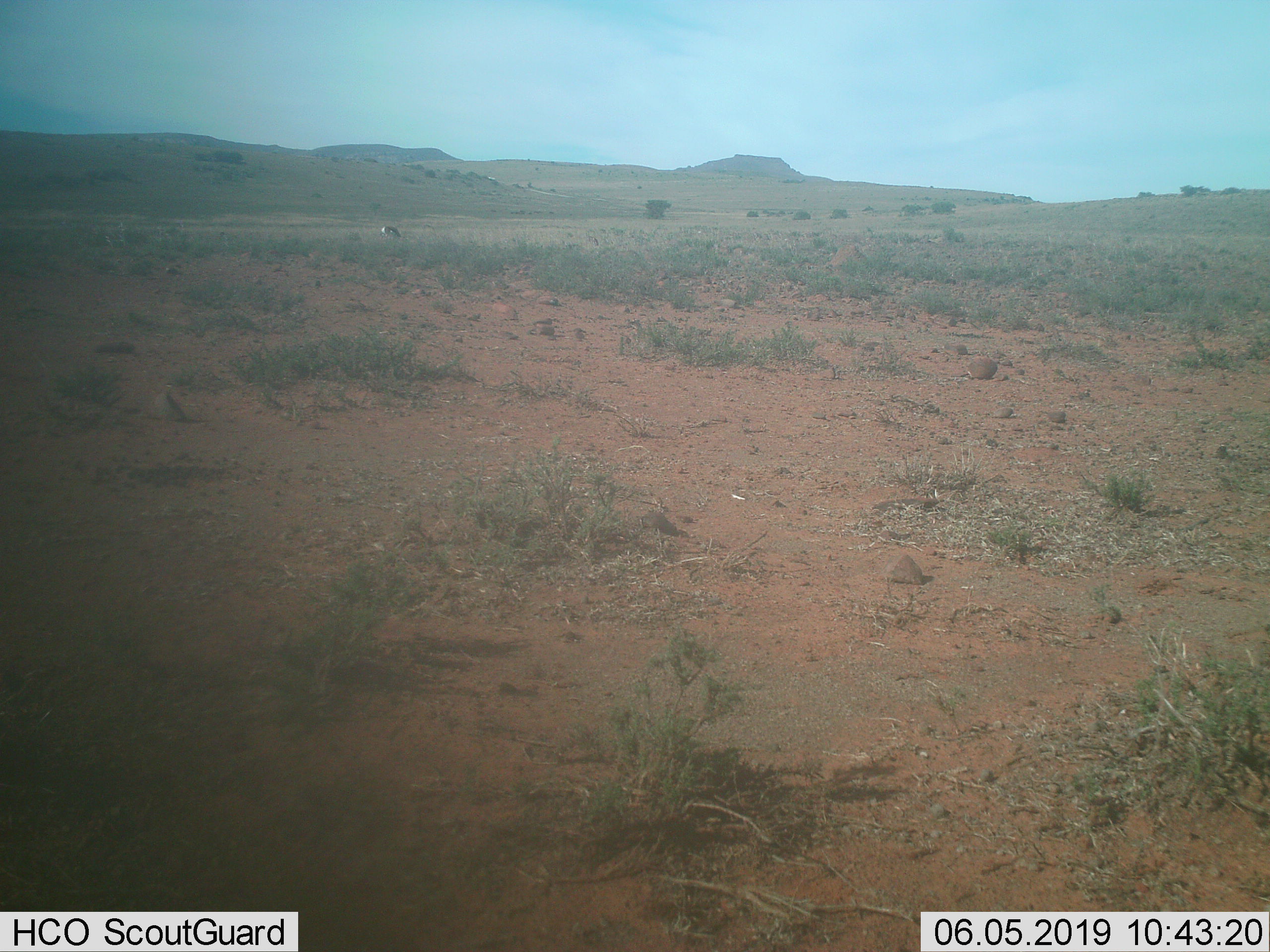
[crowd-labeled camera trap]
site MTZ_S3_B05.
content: unidentified animal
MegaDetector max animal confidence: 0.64